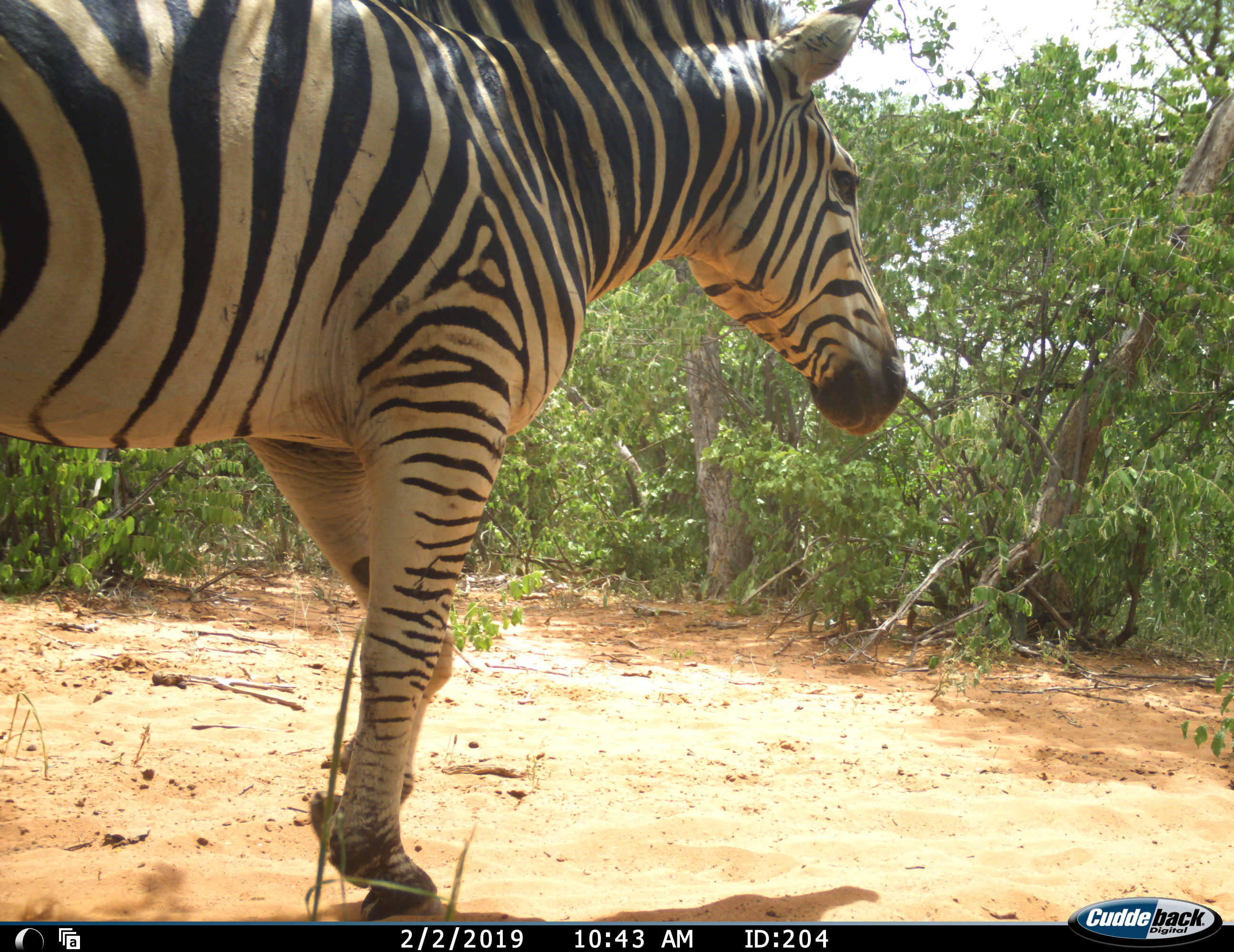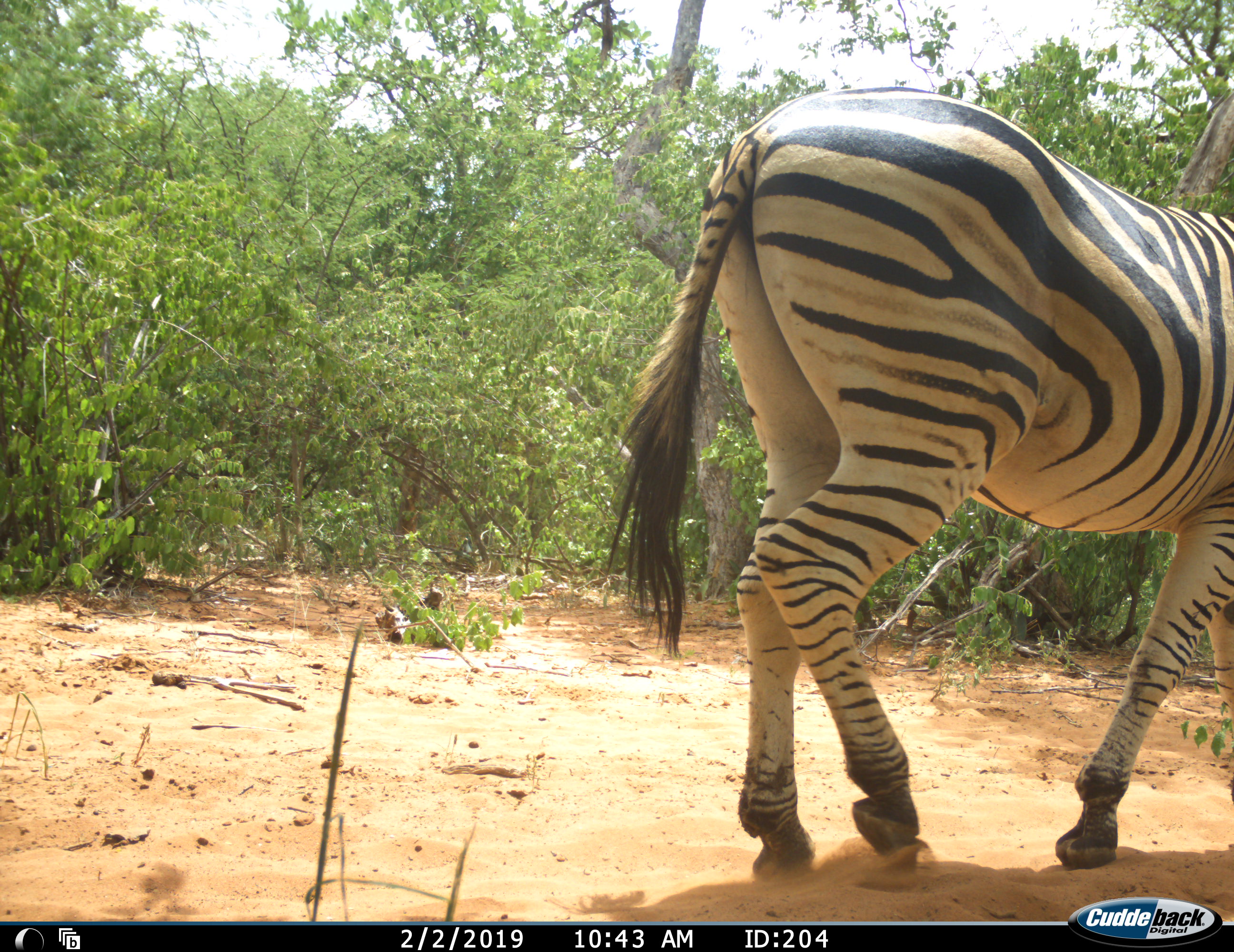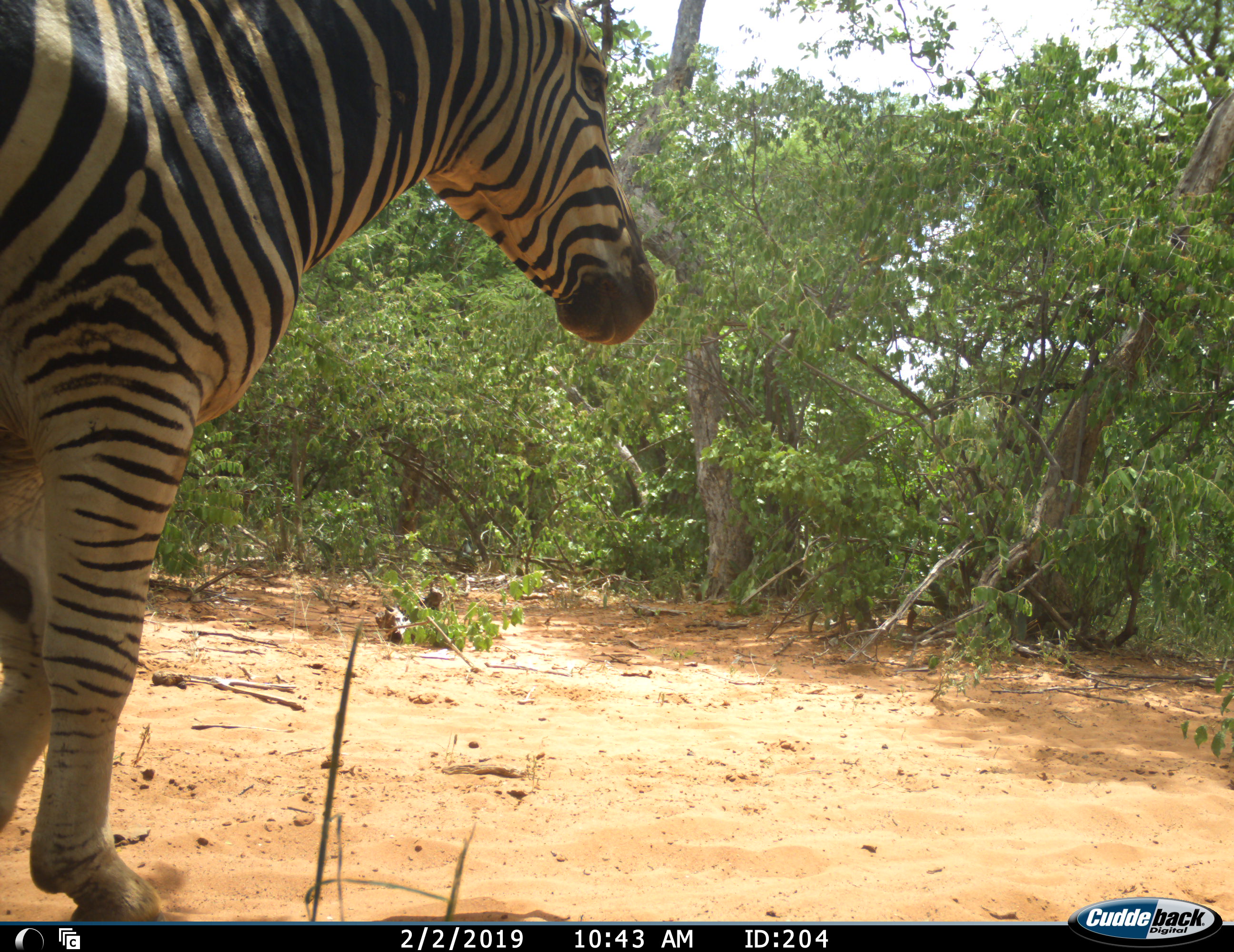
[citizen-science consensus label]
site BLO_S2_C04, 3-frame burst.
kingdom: Animalia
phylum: Chordata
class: Mammalia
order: Perissodactyla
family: Equidae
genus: Equus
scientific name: Equus quagga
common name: plains zebra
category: zebraplains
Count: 1.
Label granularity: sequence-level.